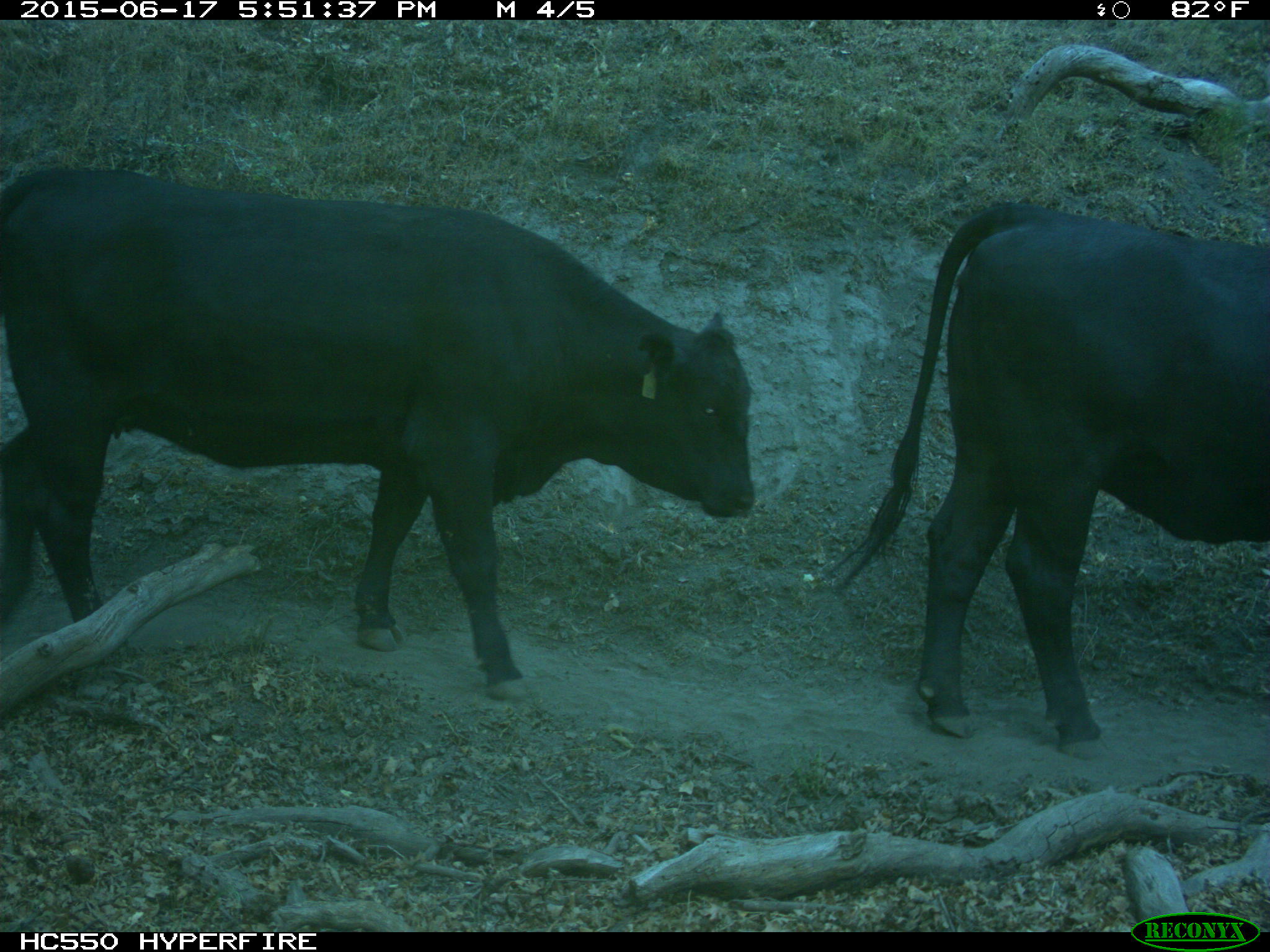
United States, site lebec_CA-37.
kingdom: Animalia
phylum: Chordata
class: Mammalia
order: Artiodactyla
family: Bovidae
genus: Bos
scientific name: Bos taurus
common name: domestic cow